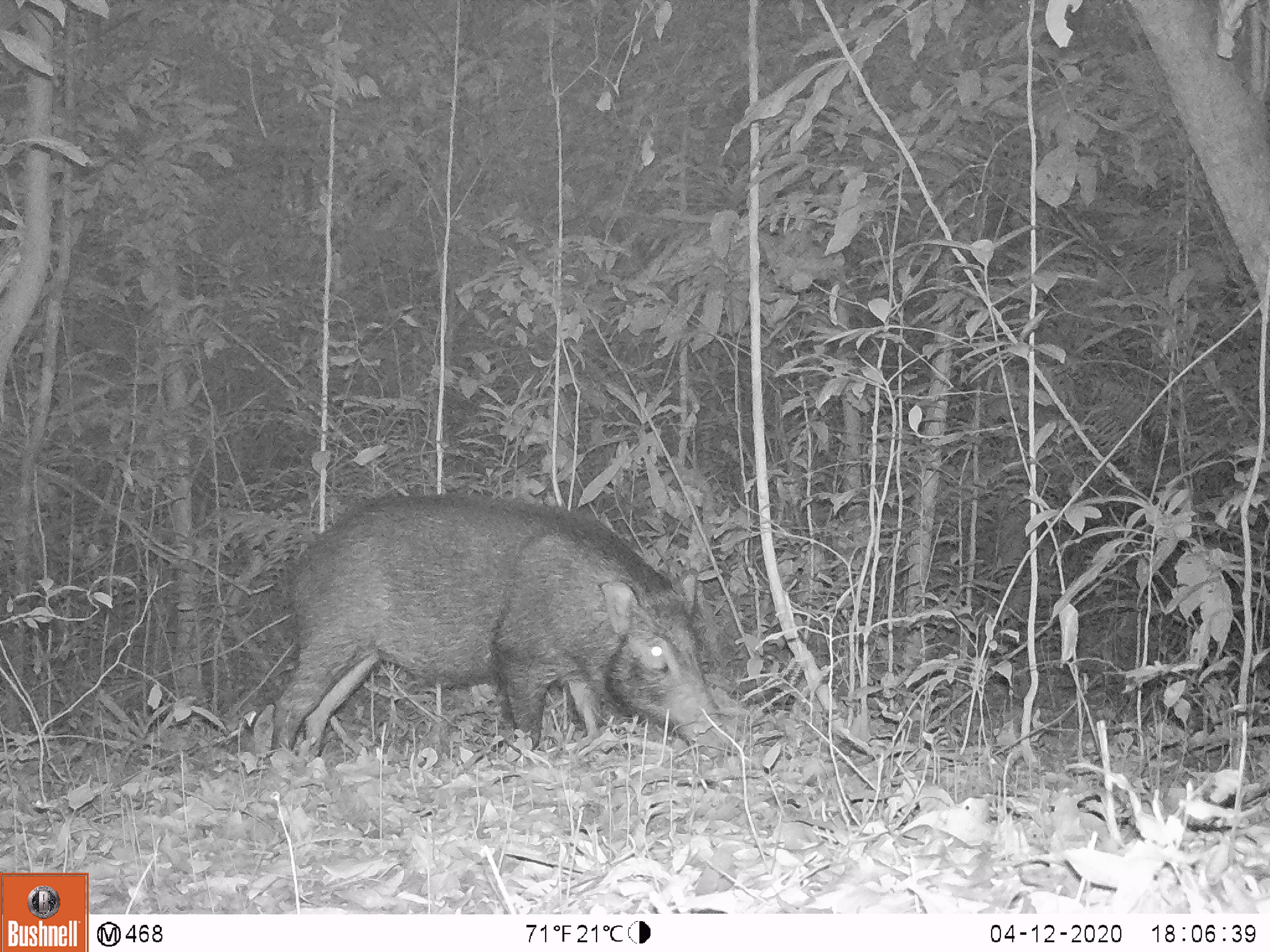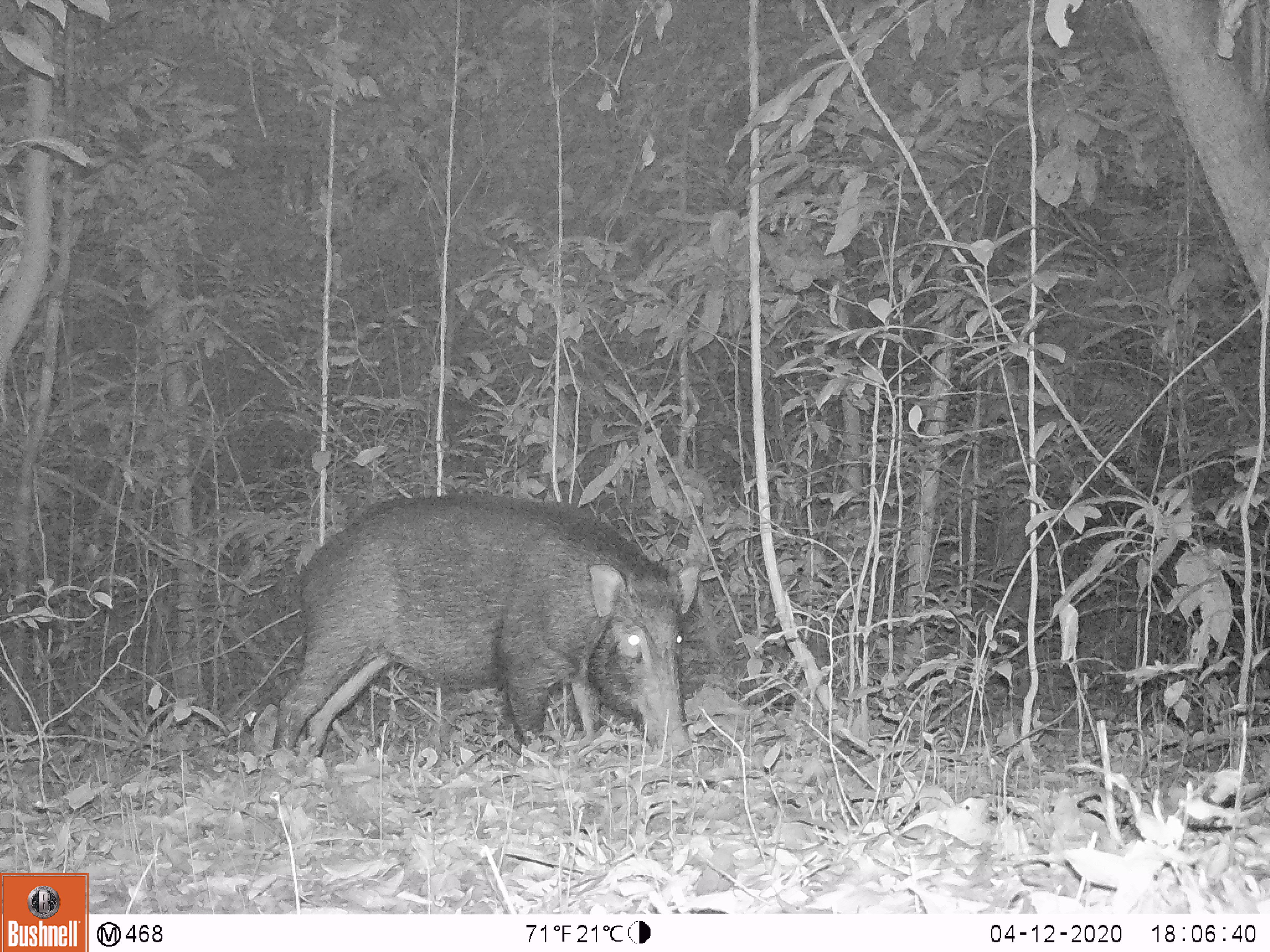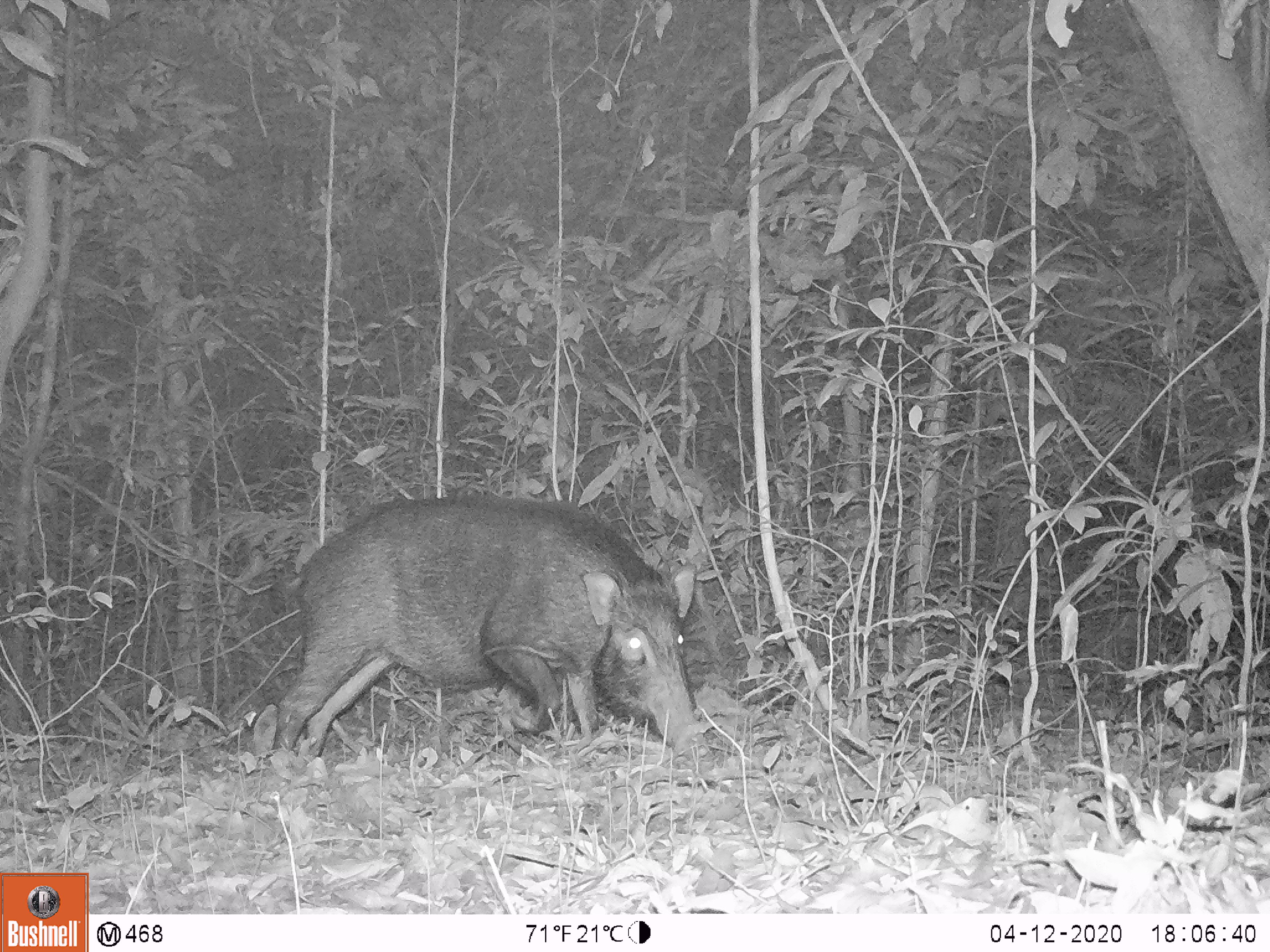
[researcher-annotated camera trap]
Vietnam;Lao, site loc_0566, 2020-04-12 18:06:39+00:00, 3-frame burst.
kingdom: Animalia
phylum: Chordata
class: Mammalia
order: Artiodactyla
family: Suidae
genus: Sus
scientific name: Sus scrofa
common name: eurasian wild pig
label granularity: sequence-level